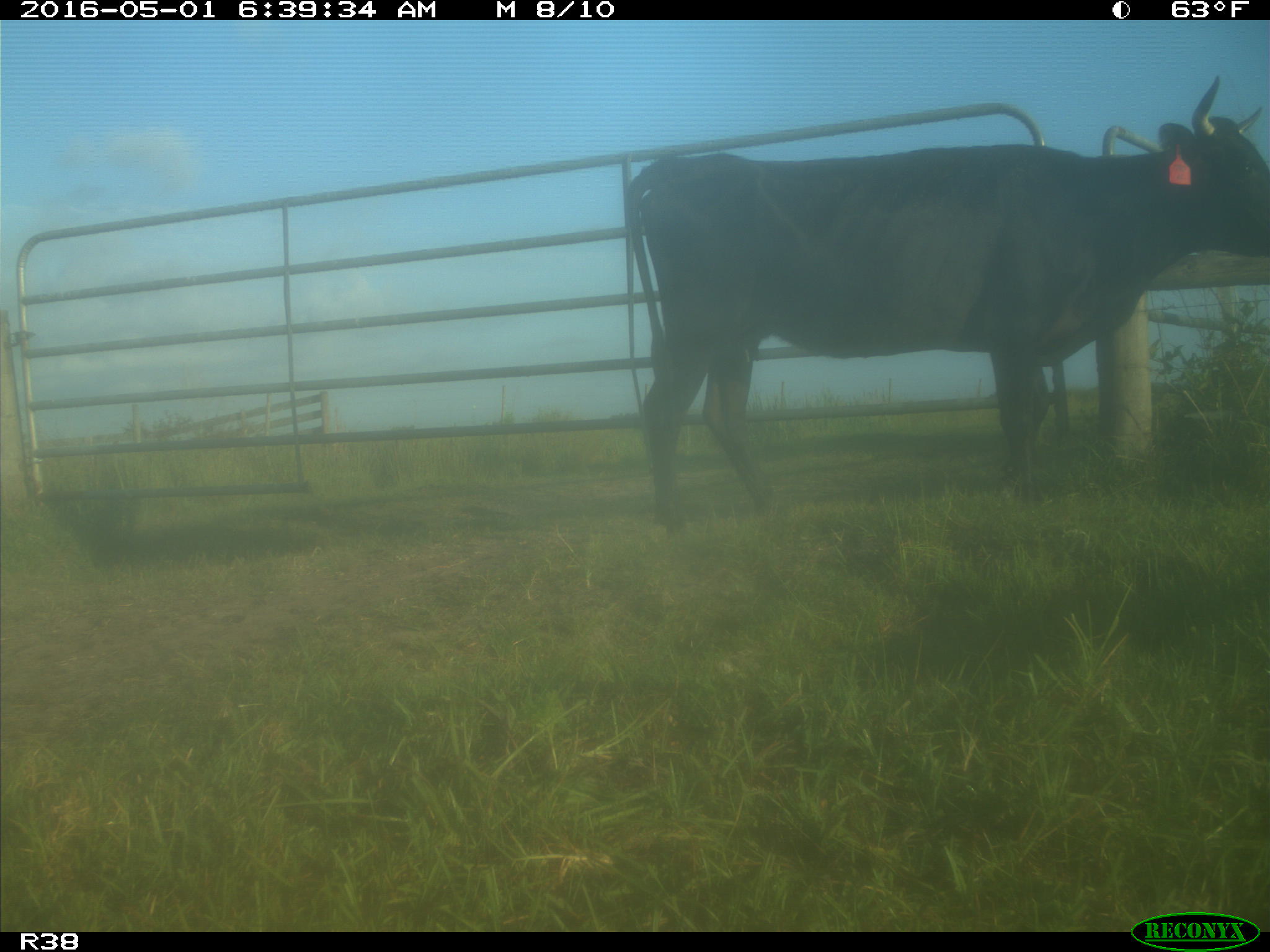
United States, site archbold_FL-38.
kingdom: Animalia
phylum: Chordata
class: Mammalia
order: Artiodactyla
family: Bovidae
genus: Bos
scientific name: Bos taurus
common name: domestic cow